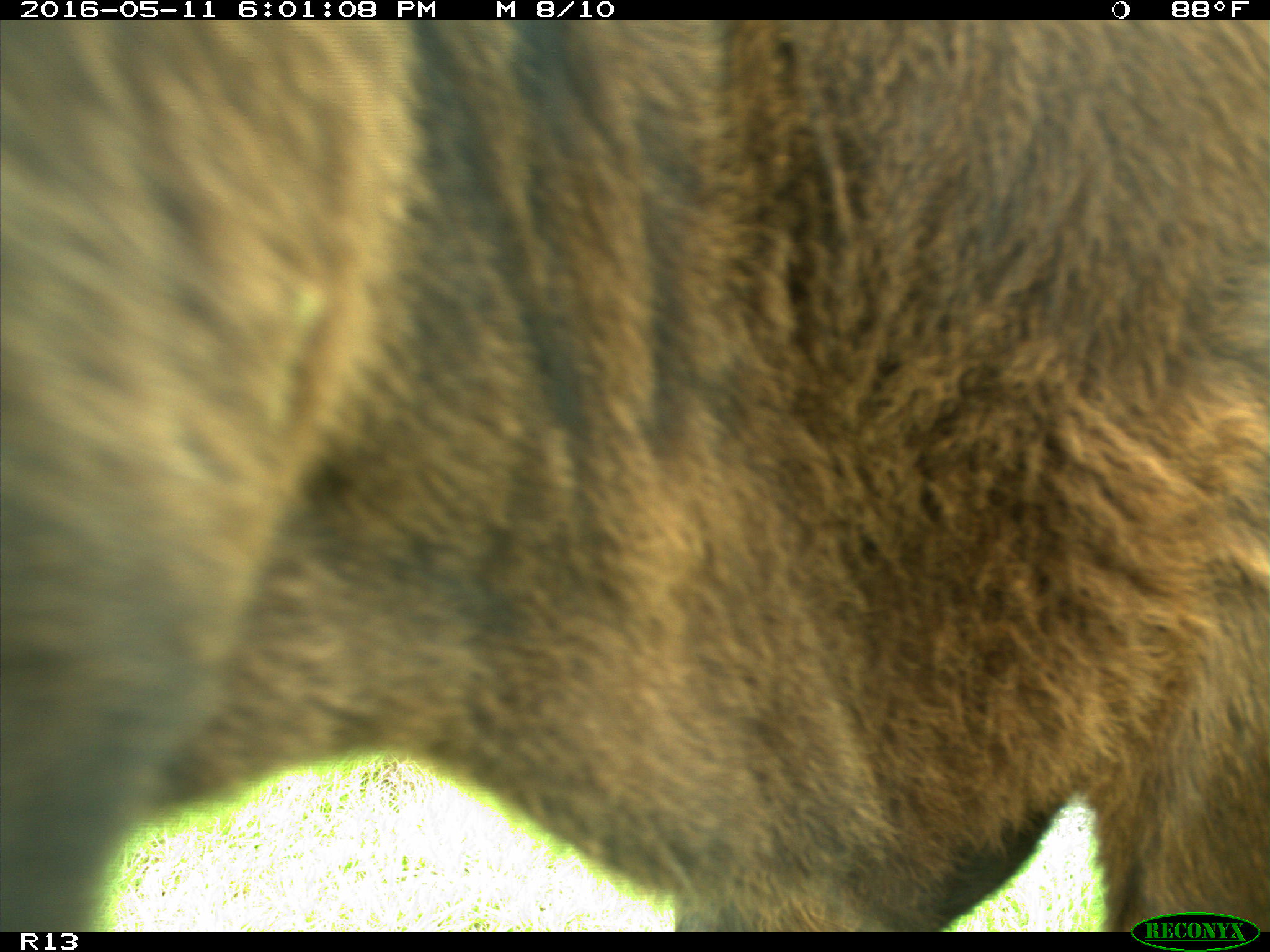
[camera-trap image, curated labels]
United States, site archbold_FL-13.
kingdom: Animalia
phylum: Chordata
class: Mammalia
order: Artiodactyla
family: Bovidae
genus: Bos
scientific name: Bos taurus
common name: domestic cow